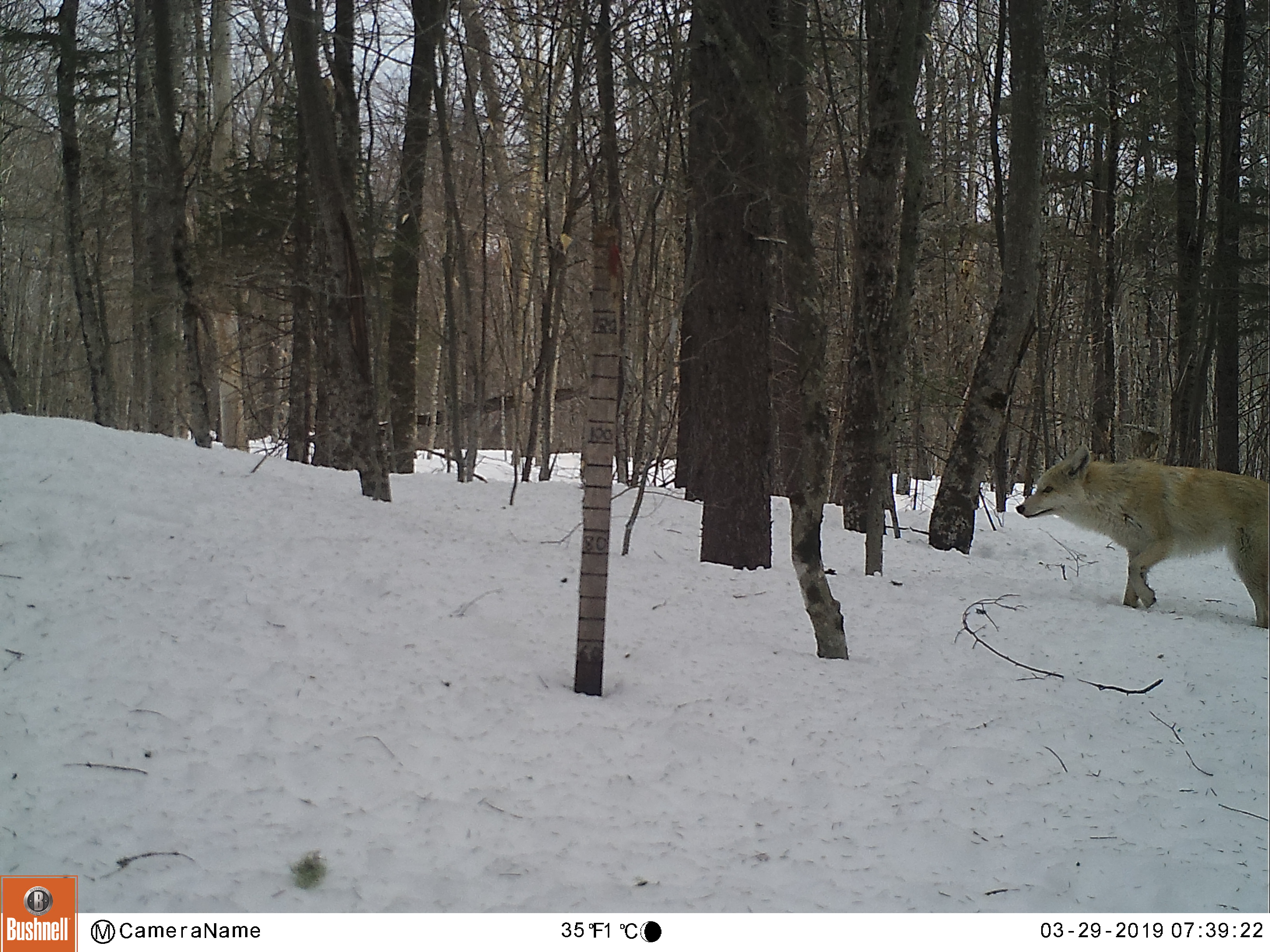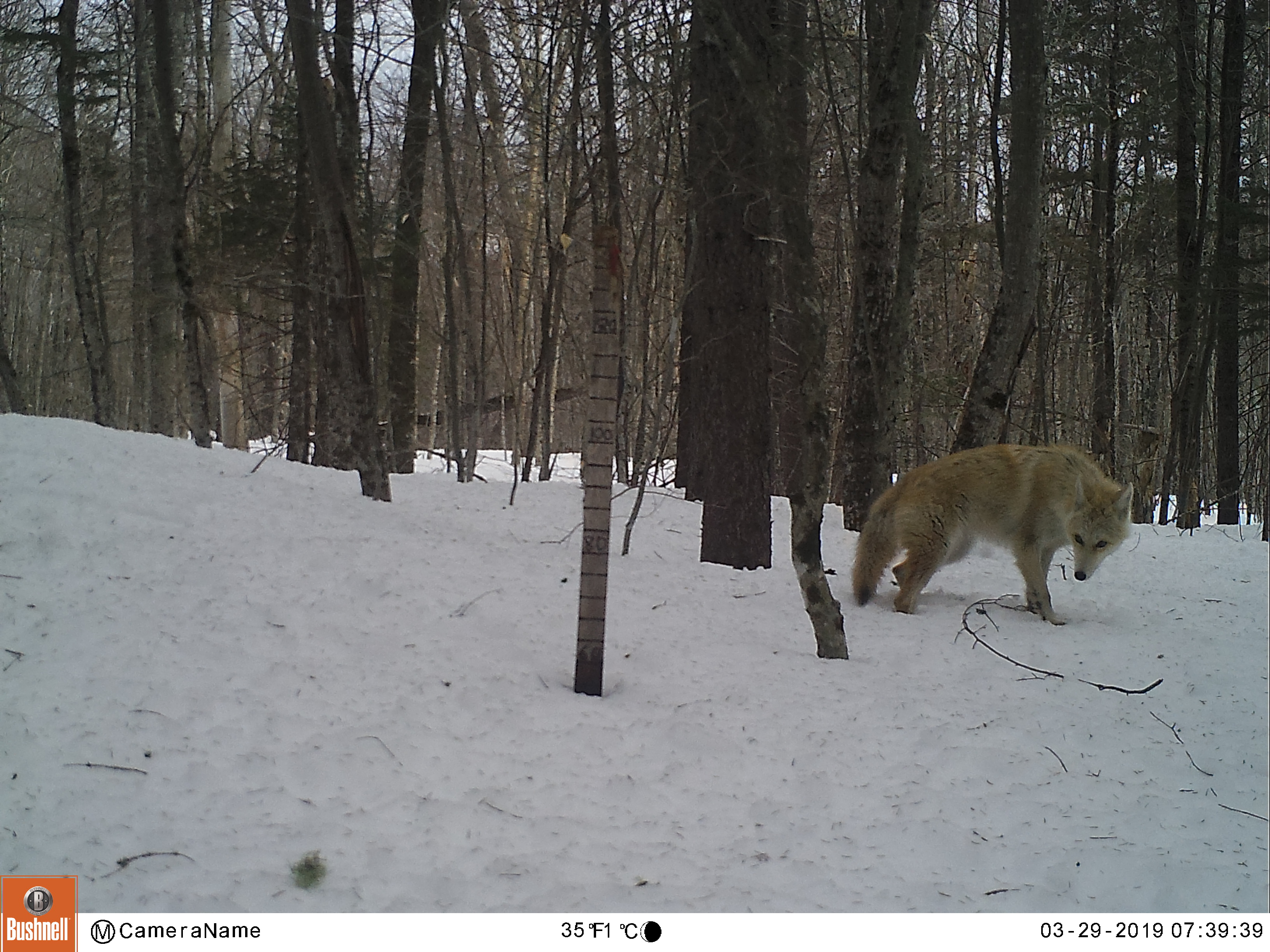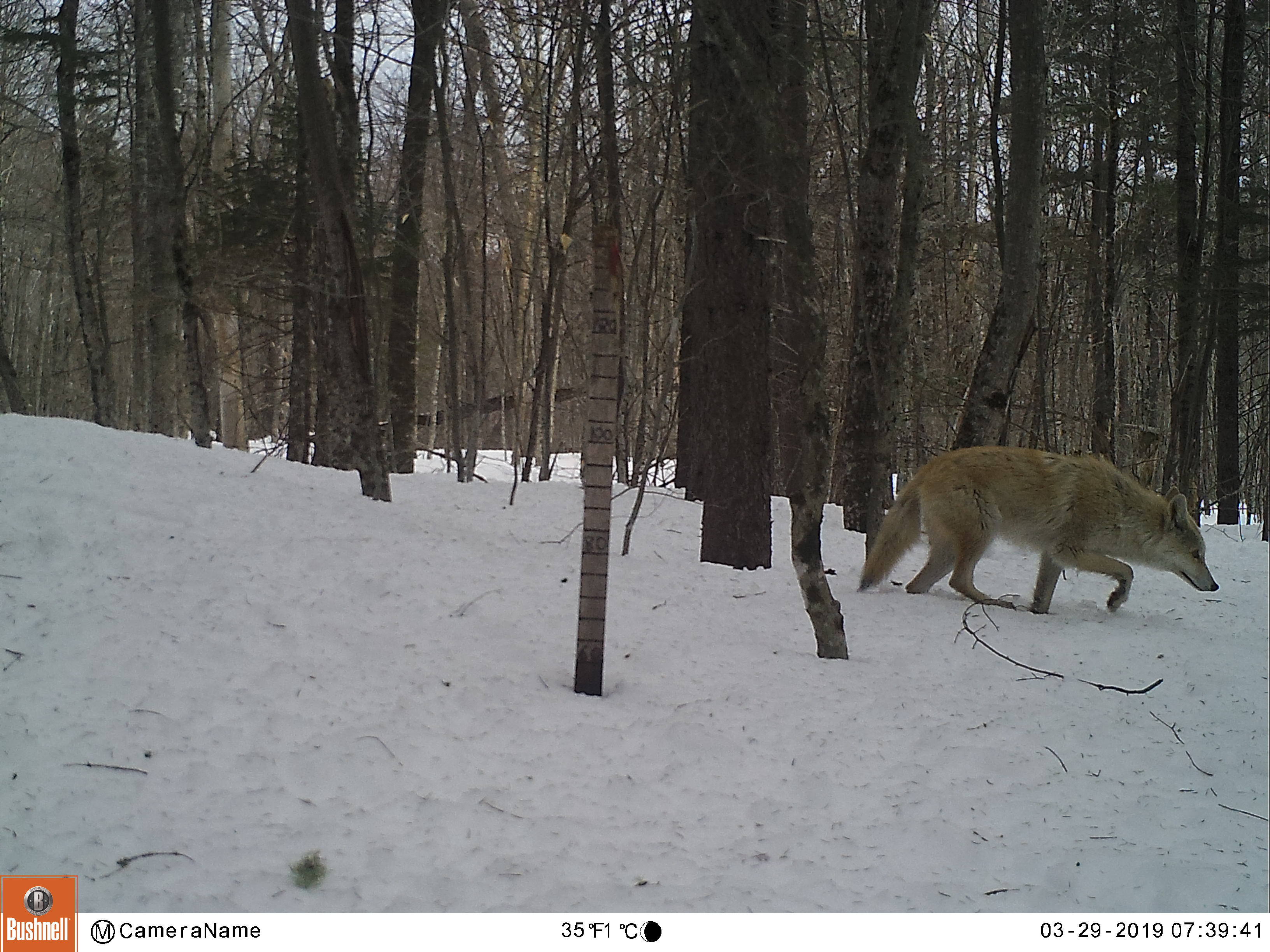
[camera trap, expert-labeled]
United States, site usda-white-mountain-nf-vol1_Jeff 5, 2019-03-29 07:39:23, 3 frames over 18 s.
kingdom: Animalia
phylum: Chordata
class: Mammalia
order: Carnivora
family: Canidae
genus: Canis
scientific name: Canis latrans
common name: coyote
Coyote (Canis latrans).